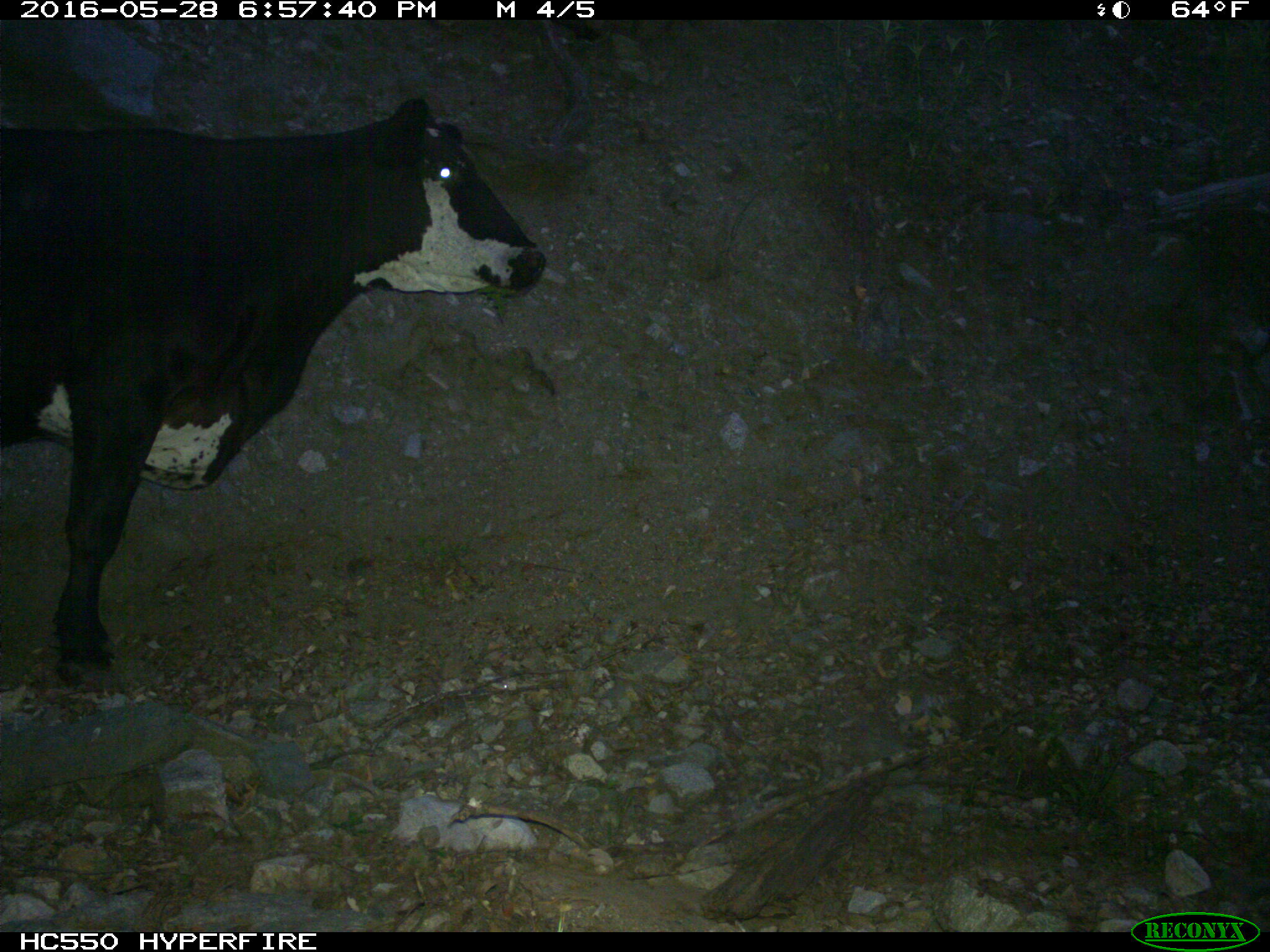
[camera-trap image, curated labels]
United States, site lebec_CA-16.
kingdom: Animalia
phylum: Chordata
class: Mammalia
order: Artiodactyla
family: Bovidae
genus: Bos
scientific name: Bos taurus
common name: domestic cow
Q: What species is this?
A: Bos taurus (domestic cow).